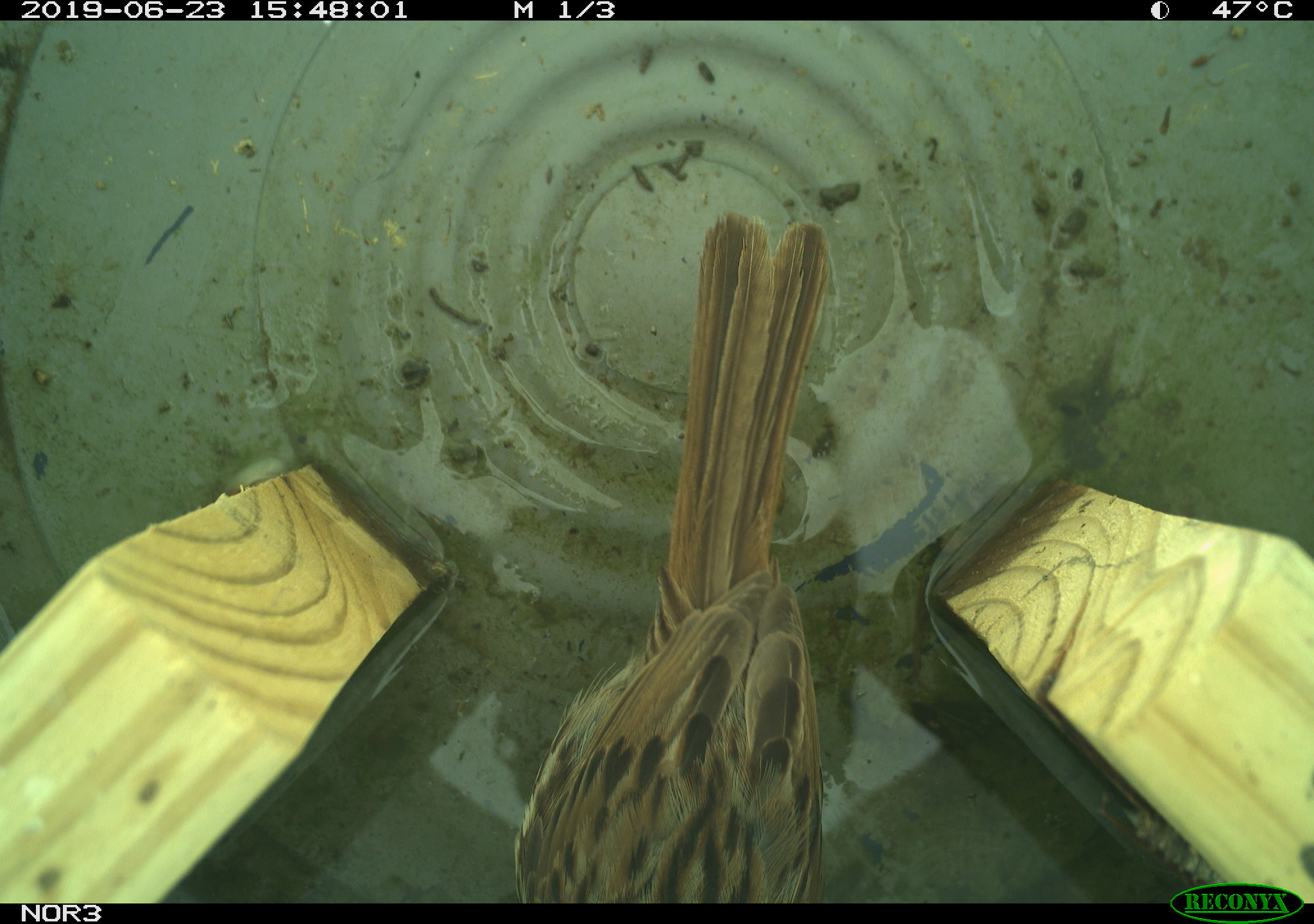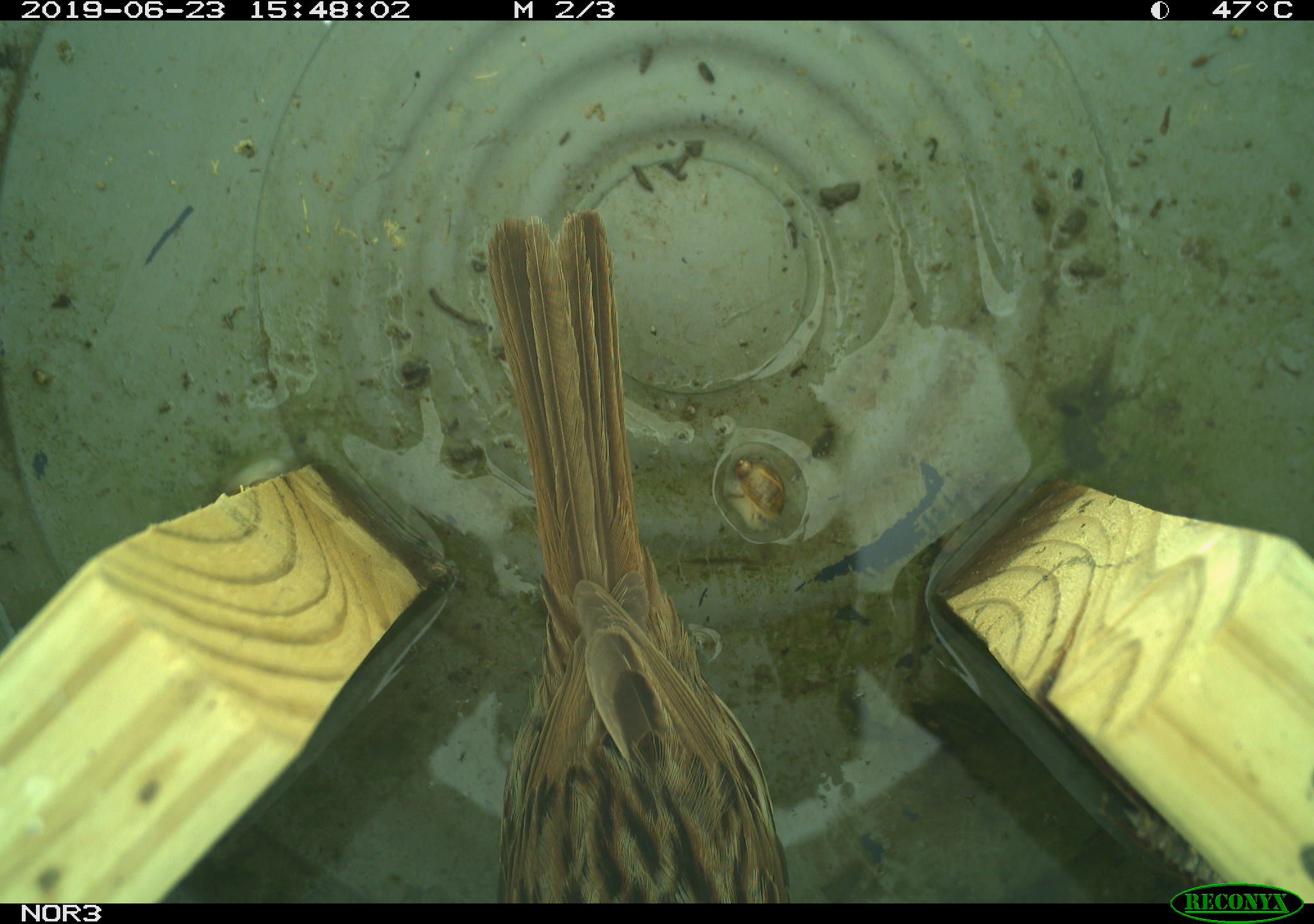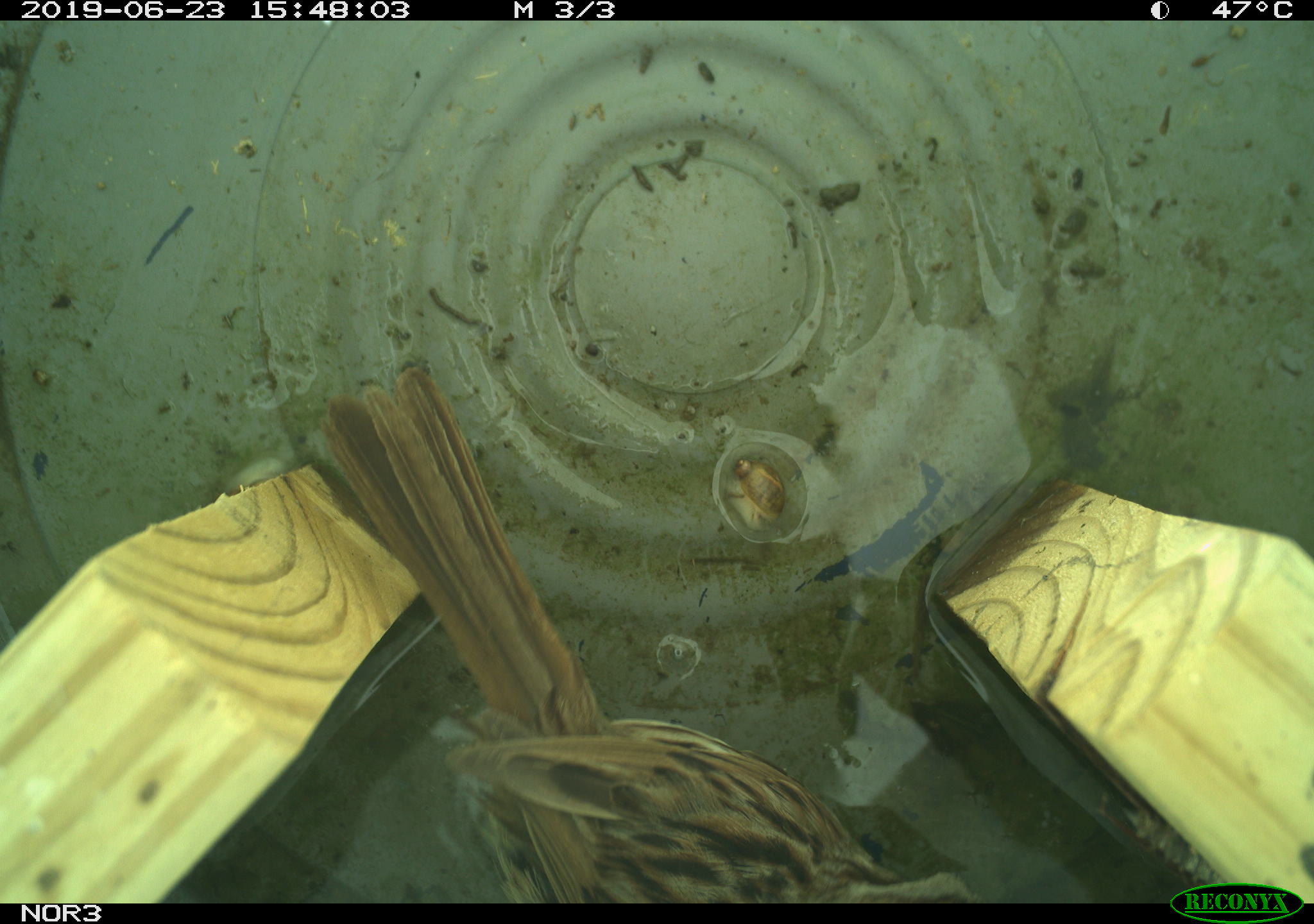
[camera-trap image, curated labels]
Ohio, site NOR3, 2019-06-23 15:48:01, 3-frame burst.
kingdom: Animalia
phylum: Chordata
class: Aves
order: Passeriformes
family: Passerellidae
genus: Melospiza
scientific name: Melospiza melodia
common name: song sparrow